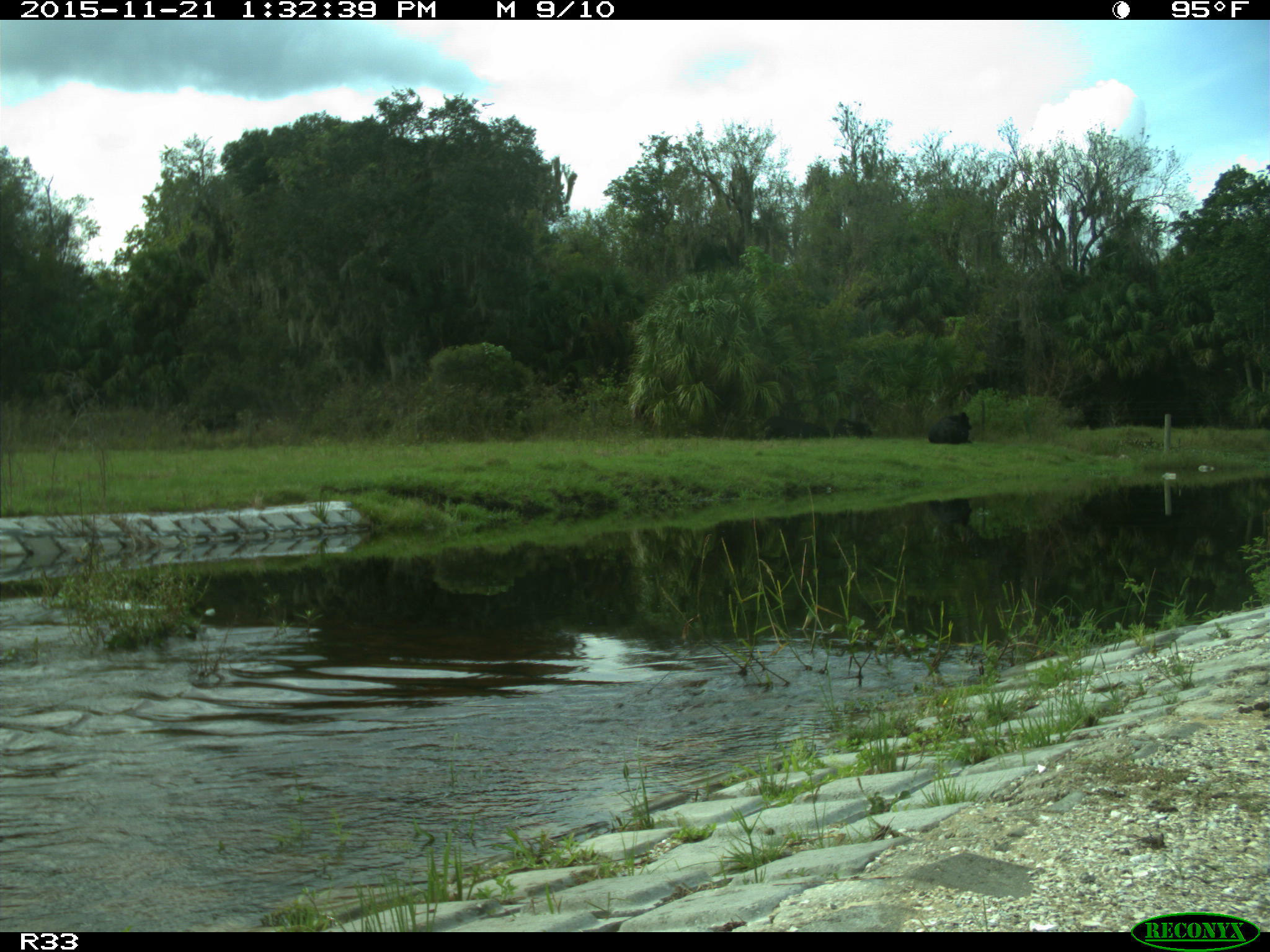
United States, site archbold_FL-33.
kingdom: Animalia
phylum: Chordata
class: Mammalia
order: Artiodactyla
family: Bovidae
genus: Bos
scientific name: Bos taurus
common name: domestic cow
Bos taurus (domestic cow).